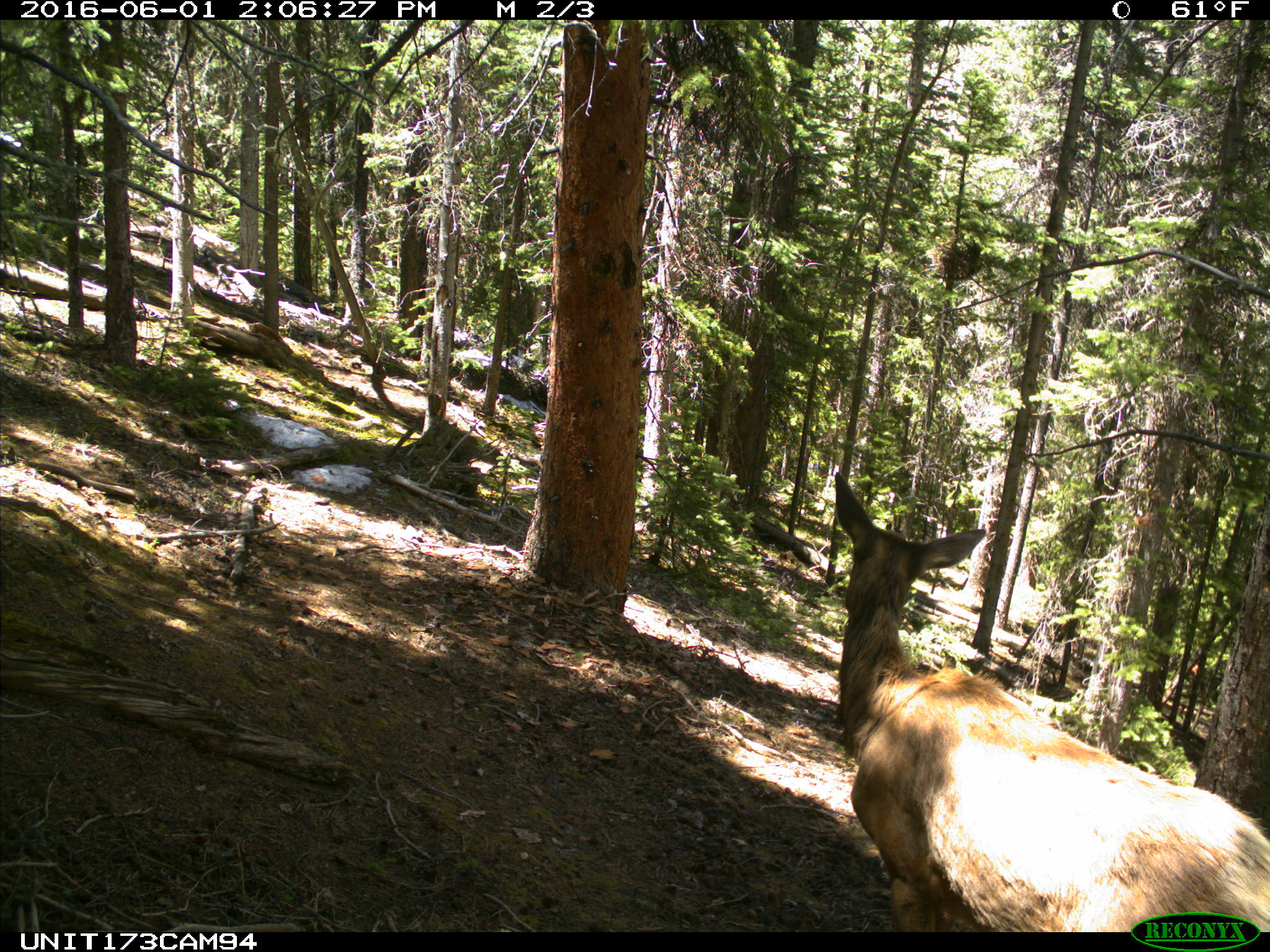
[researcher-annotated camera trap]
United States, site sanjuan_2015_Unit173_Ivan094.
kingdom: Animalia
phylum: Chordata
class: Mammalia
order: Artiodactyla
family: Cervidae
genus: Cervus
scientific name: Cervus elaphus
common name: red deer